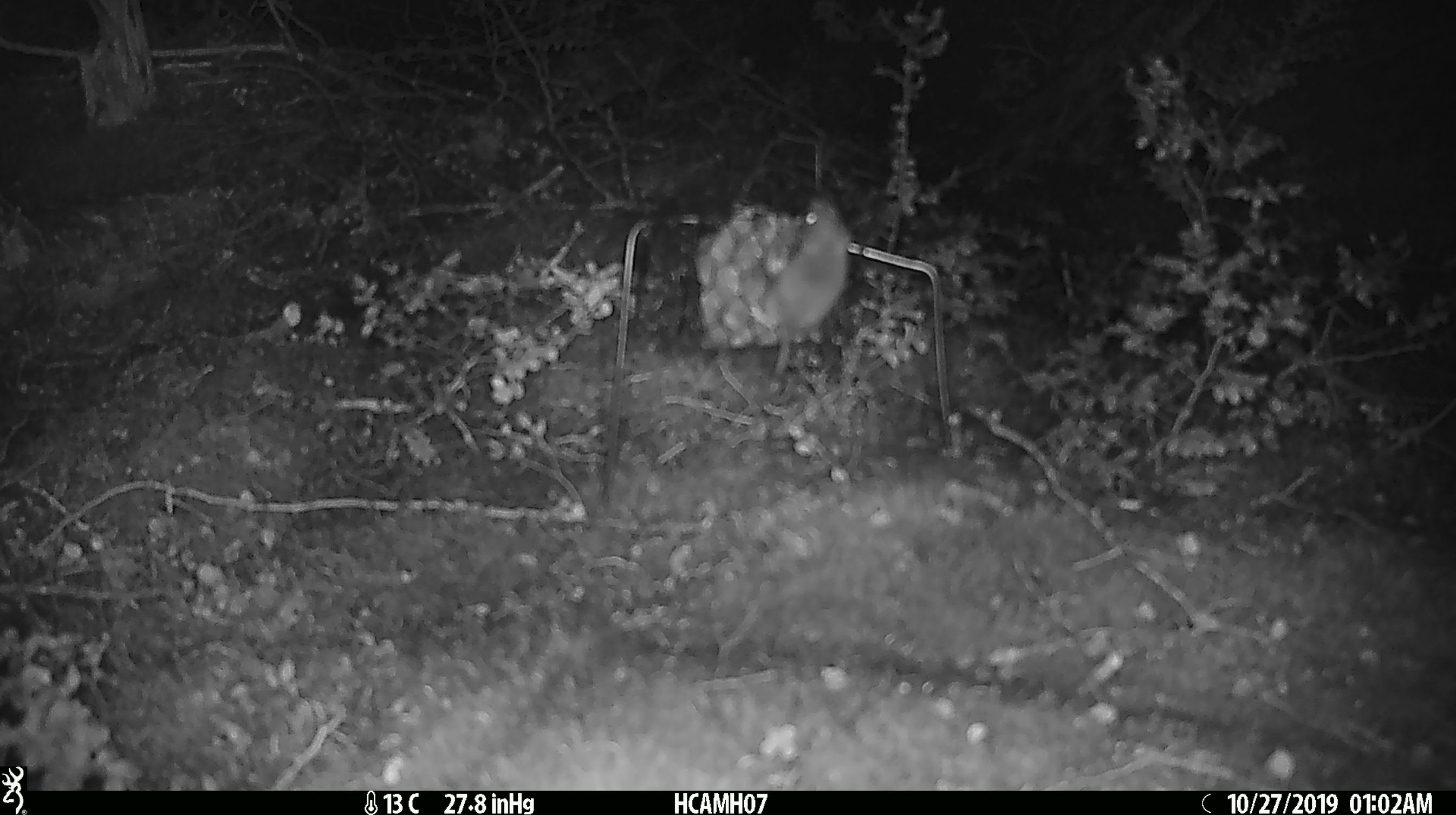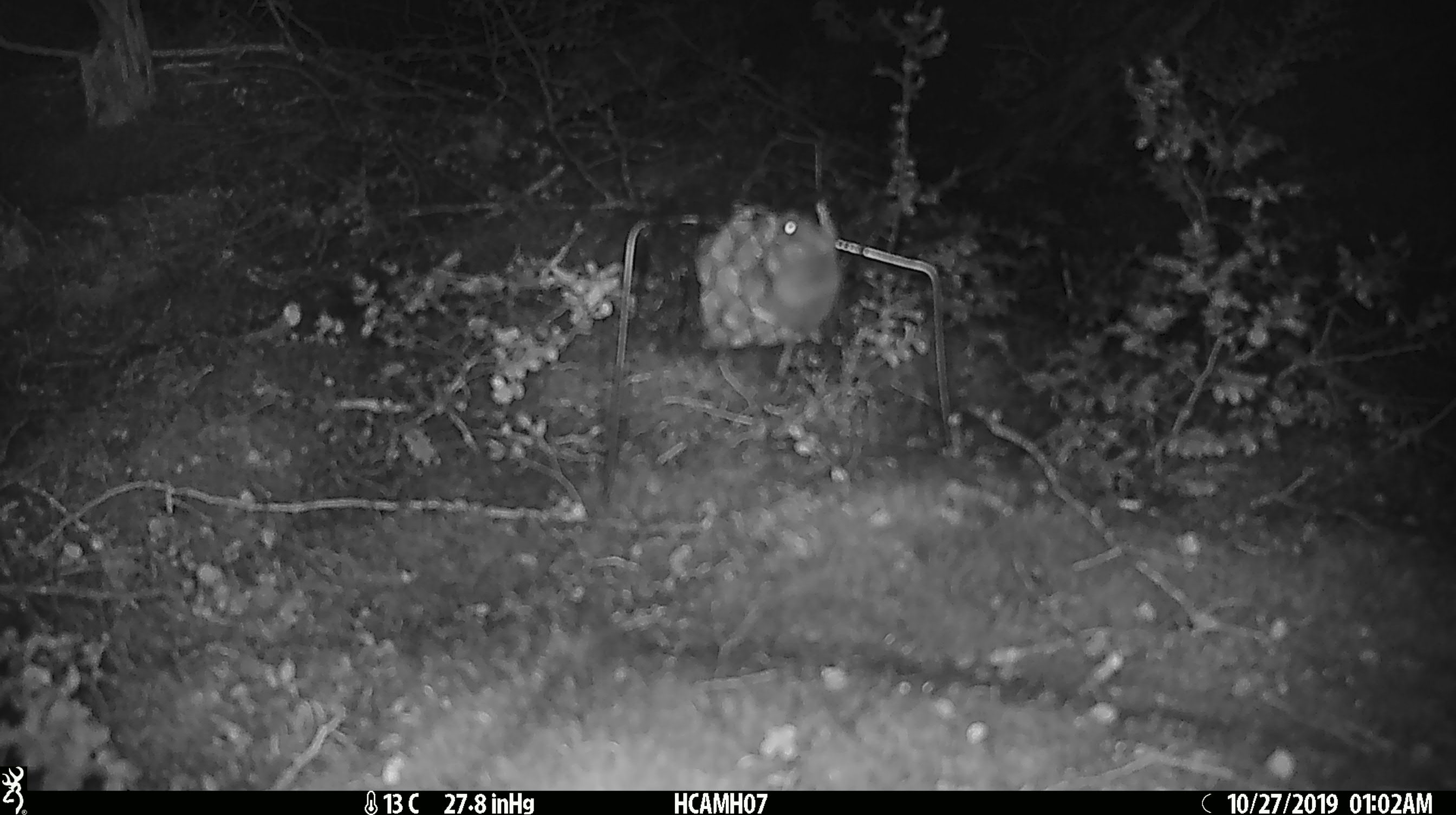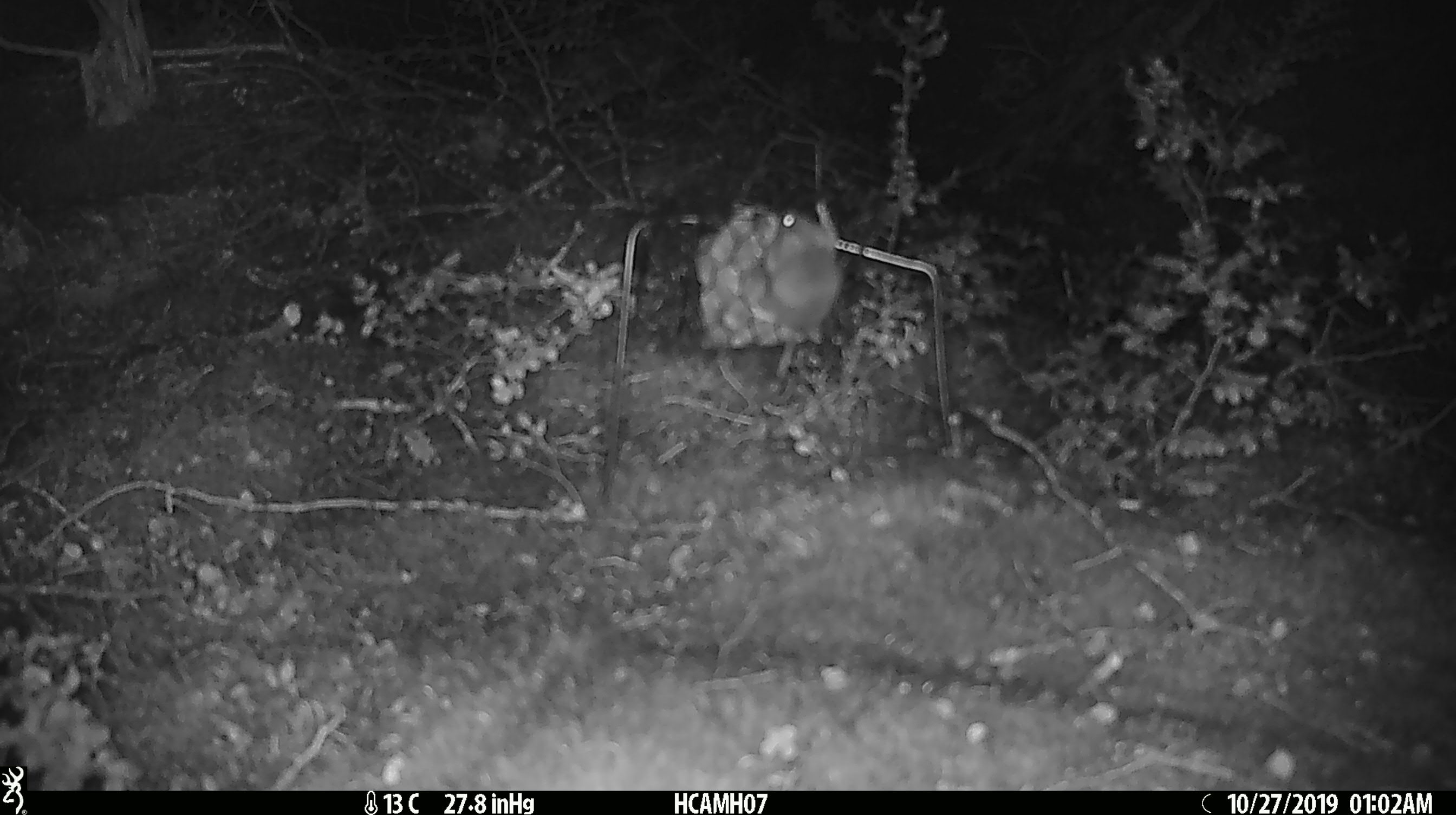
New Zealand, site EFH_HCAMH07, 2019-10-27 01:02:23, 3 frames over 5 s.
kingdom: Animalia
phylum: Chordata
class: Mammalia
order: Rodentia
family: Muridae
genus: Mus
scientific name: Mus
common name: mouse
Mouse (Mus).